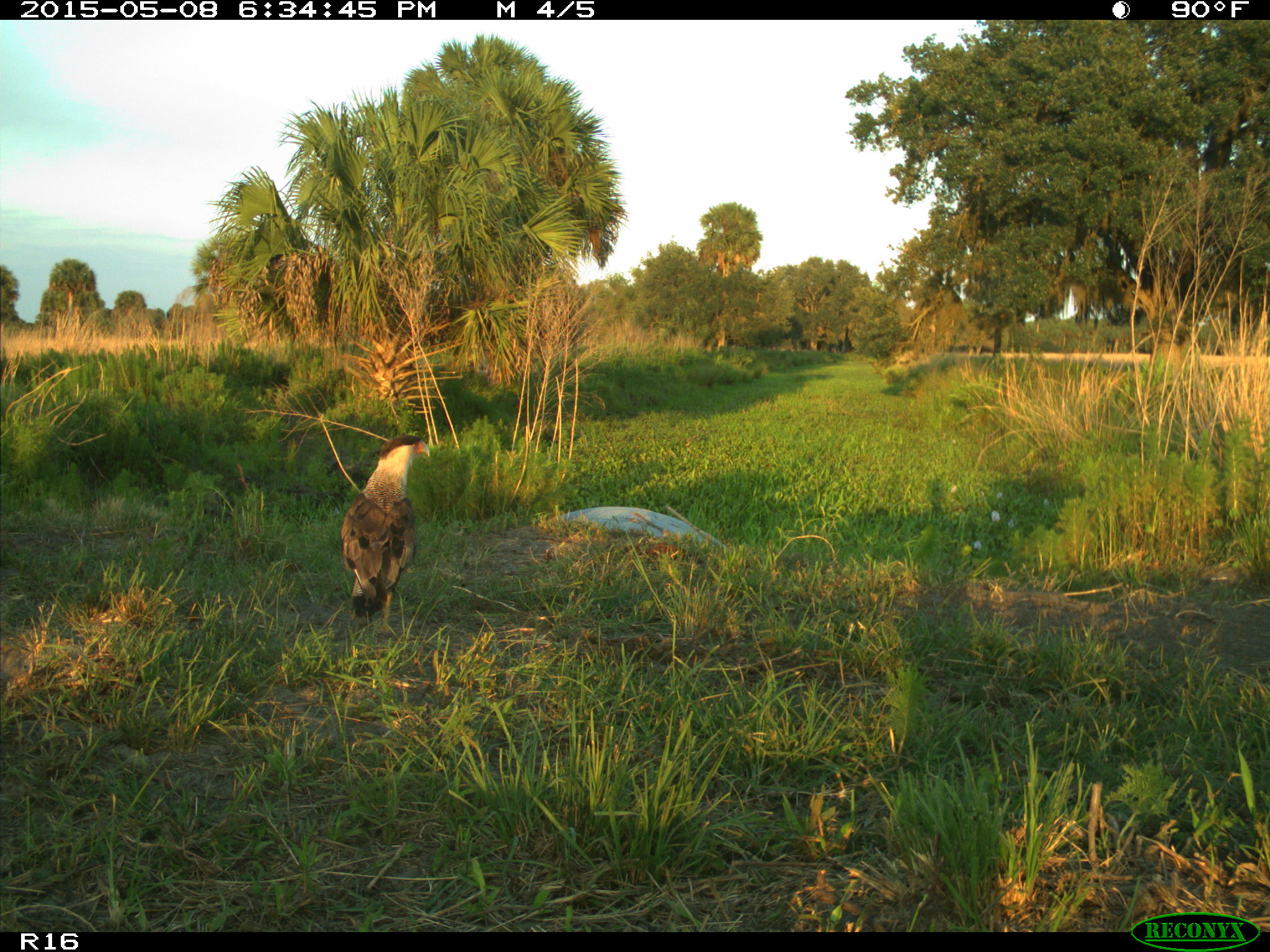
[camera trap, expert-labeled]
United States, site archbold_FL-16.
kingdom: Animalia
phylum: Chordata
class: Mammalia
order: Artiodactyla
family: Bovidae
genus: Bos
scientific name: Bos taurus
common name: domestic cow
Bos taurus (domestic cow).